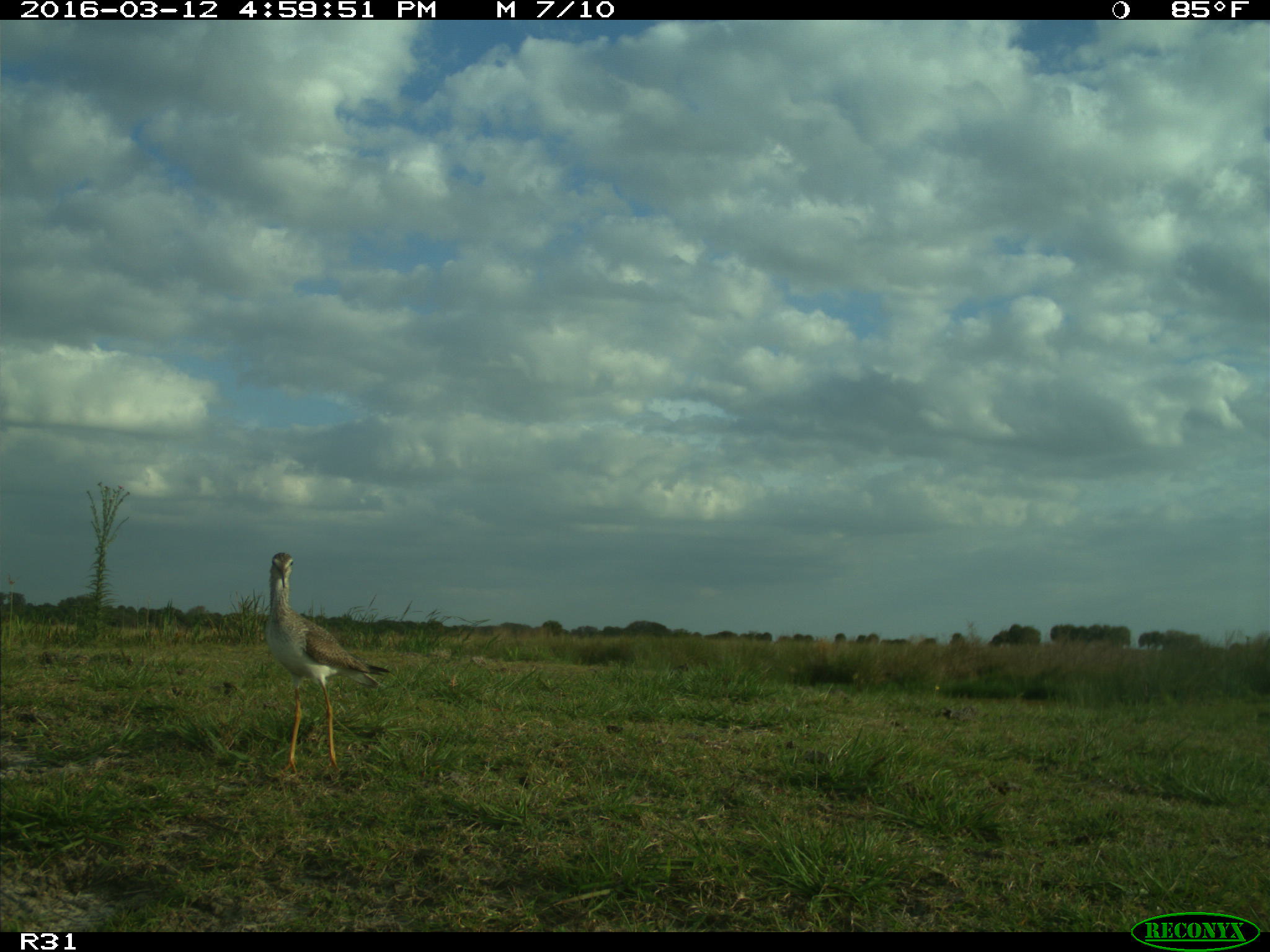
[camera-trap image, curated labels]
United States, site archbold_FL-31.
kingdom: Animalia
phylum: Chordata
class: Aves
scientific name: Aves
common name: birds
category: unidentified bird